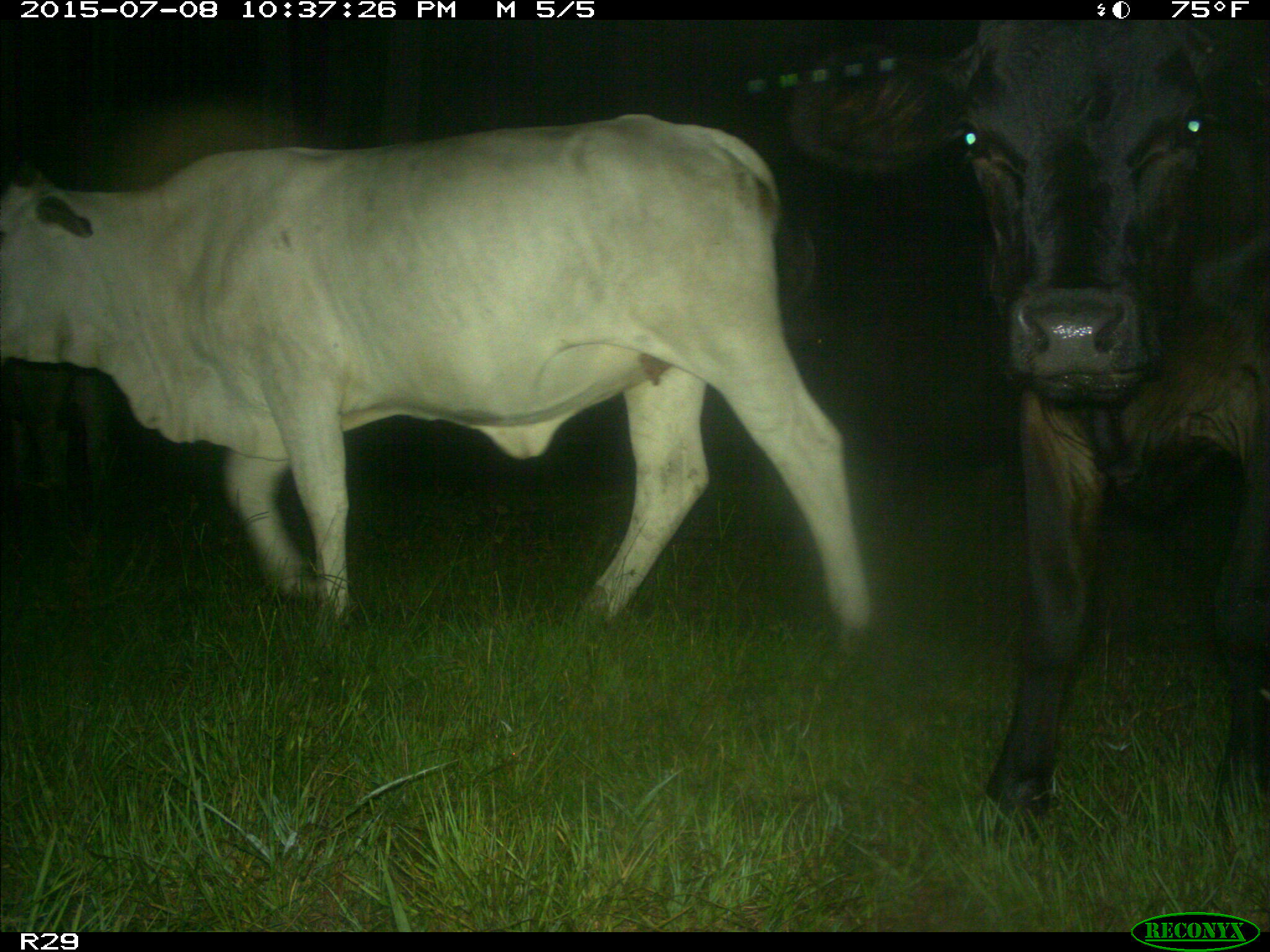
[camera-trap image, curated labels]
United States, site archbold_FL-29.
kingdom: Animalia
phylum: Chordata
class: Mammalia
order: Artiodactyla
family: Bovidae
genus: Bos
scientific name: Bos taurus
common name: domestic cow